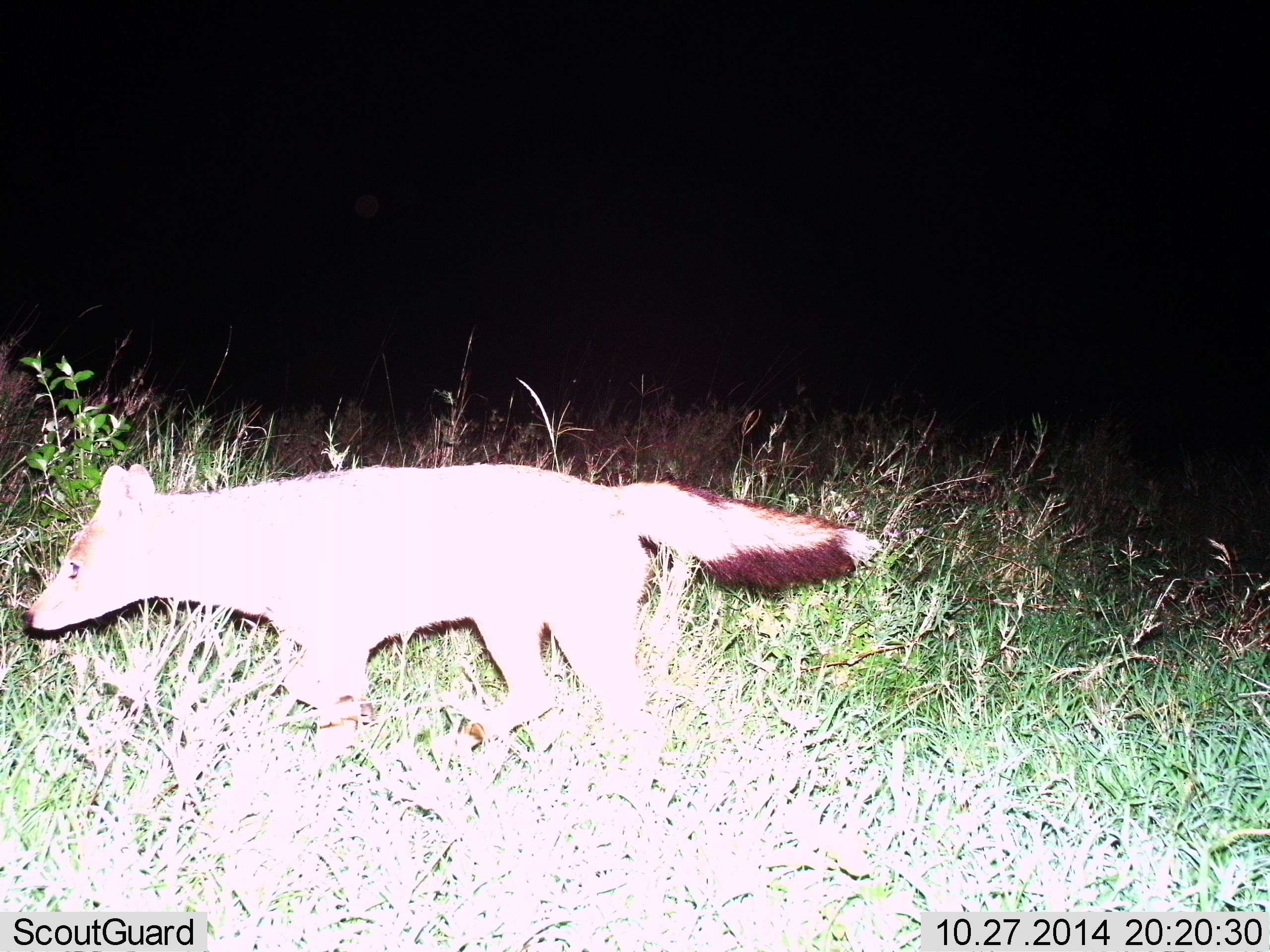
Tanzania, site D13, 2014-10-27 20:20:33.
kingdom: Animalia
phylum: Chordata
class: Mammalia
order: Carnivora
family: Canidae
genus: Lupulella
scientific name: Lupulella mesomelas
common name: black-backed jackal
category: jackal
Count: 1.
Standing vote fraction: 9%.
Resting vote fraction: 0%.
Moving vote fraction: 91%.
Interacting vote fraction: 0%.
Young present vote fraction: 0%.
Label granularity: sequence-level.